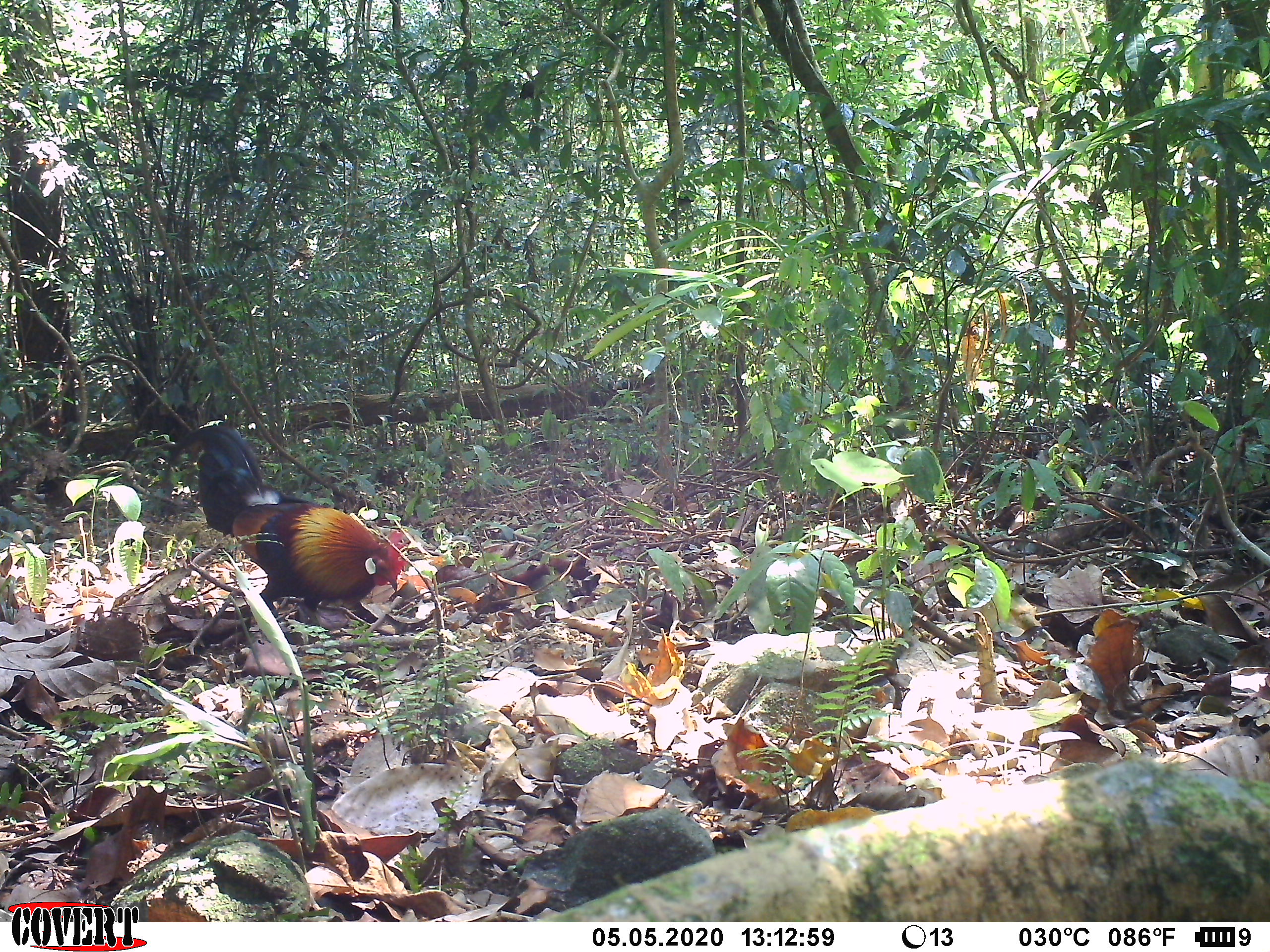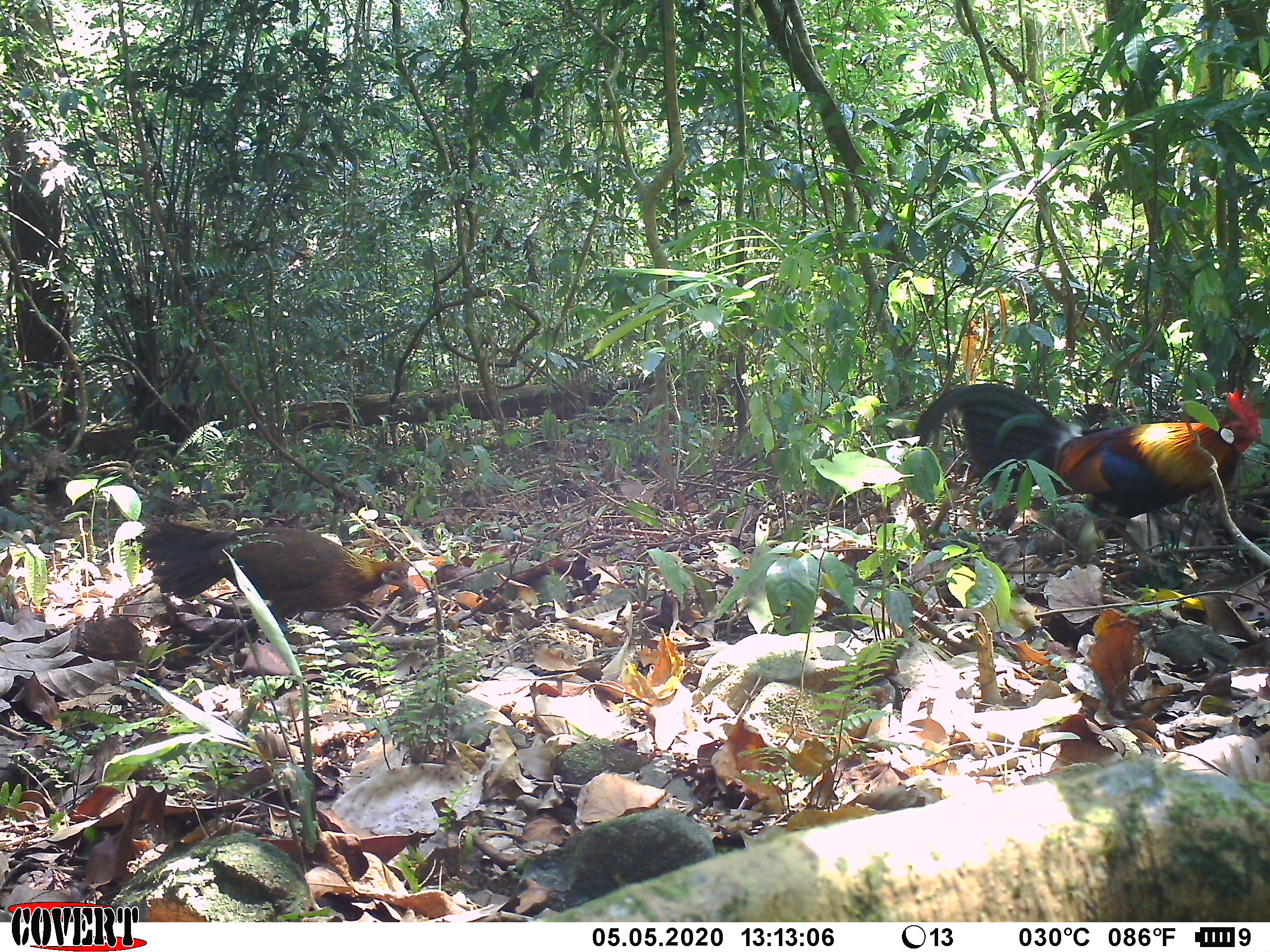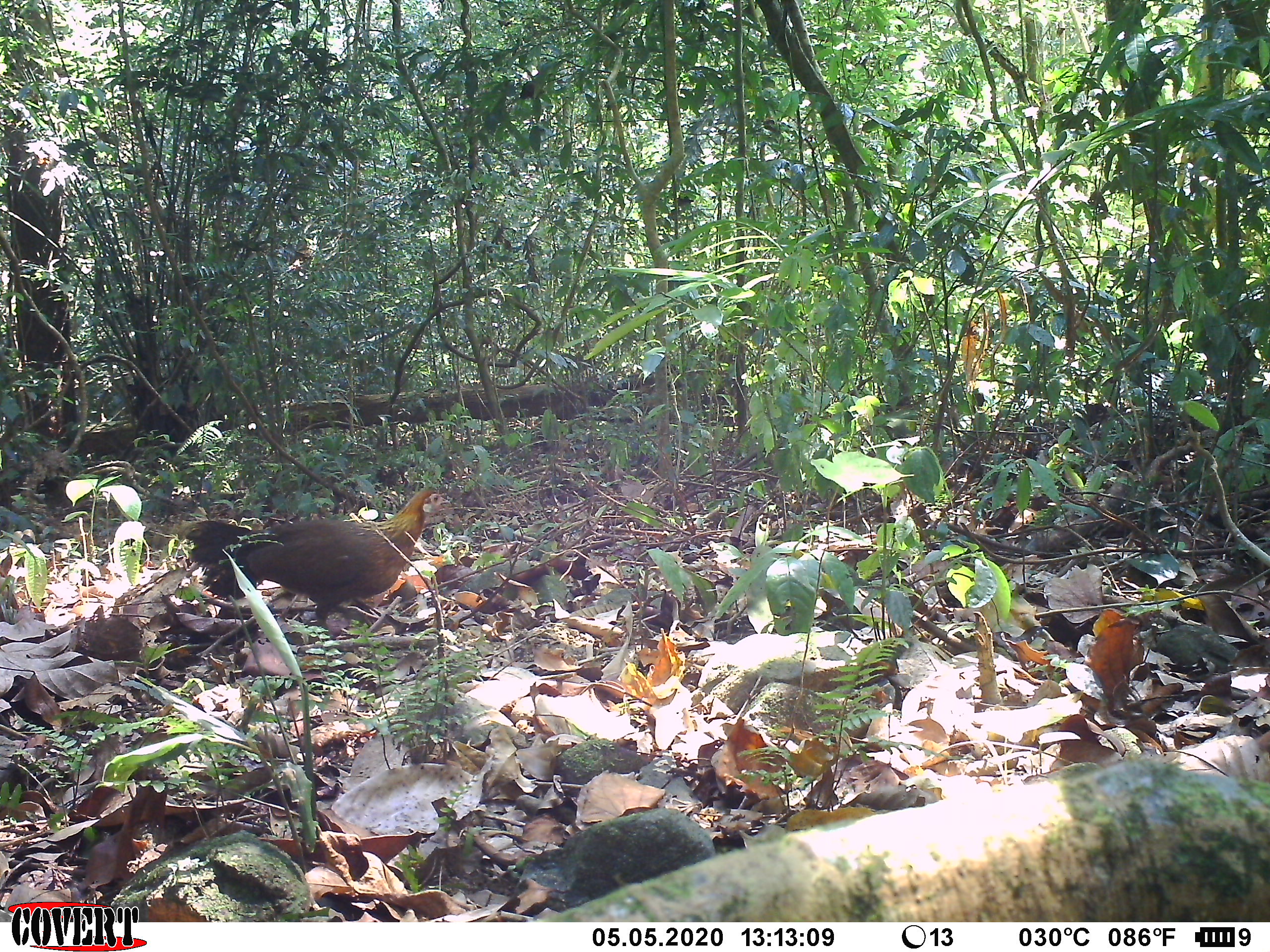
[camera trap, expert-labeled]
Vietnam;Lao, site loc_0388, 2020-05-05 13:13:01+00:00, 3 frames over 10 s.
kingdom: Animalia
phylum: Chordata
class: Aves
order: Galliformes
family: Phasianidae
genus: Gallus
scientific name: Gallus gallus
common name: red junglefowl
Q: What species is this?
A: Red junglefowl (Gallus gallus).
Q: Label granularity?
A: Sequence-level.